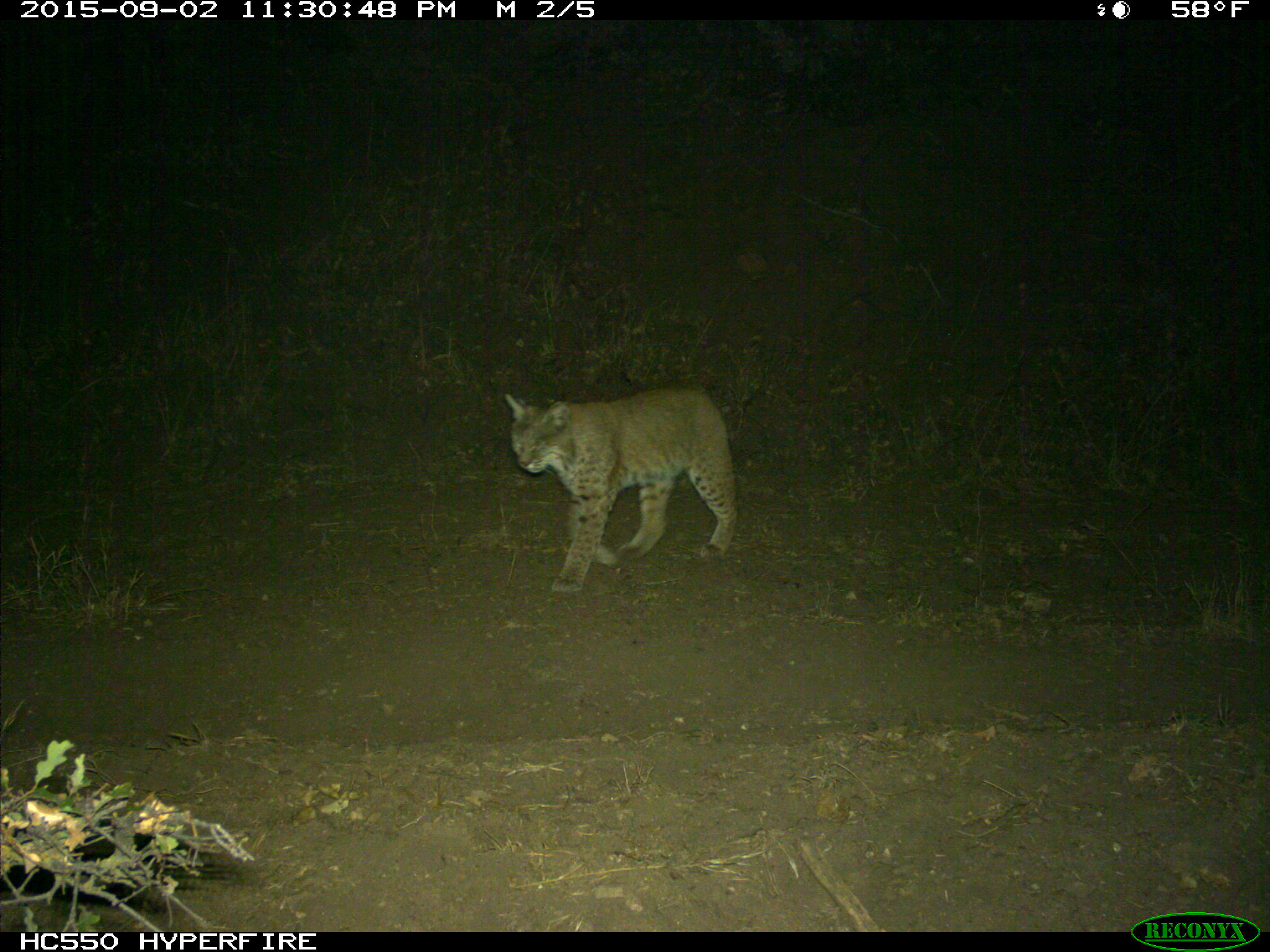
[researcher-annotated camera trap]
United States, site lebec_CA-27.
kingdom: Animalia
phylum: Chordata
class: Mammalia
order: Carnivora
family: Felidae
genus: Lynx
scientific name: Lynx rufus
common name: bobcat